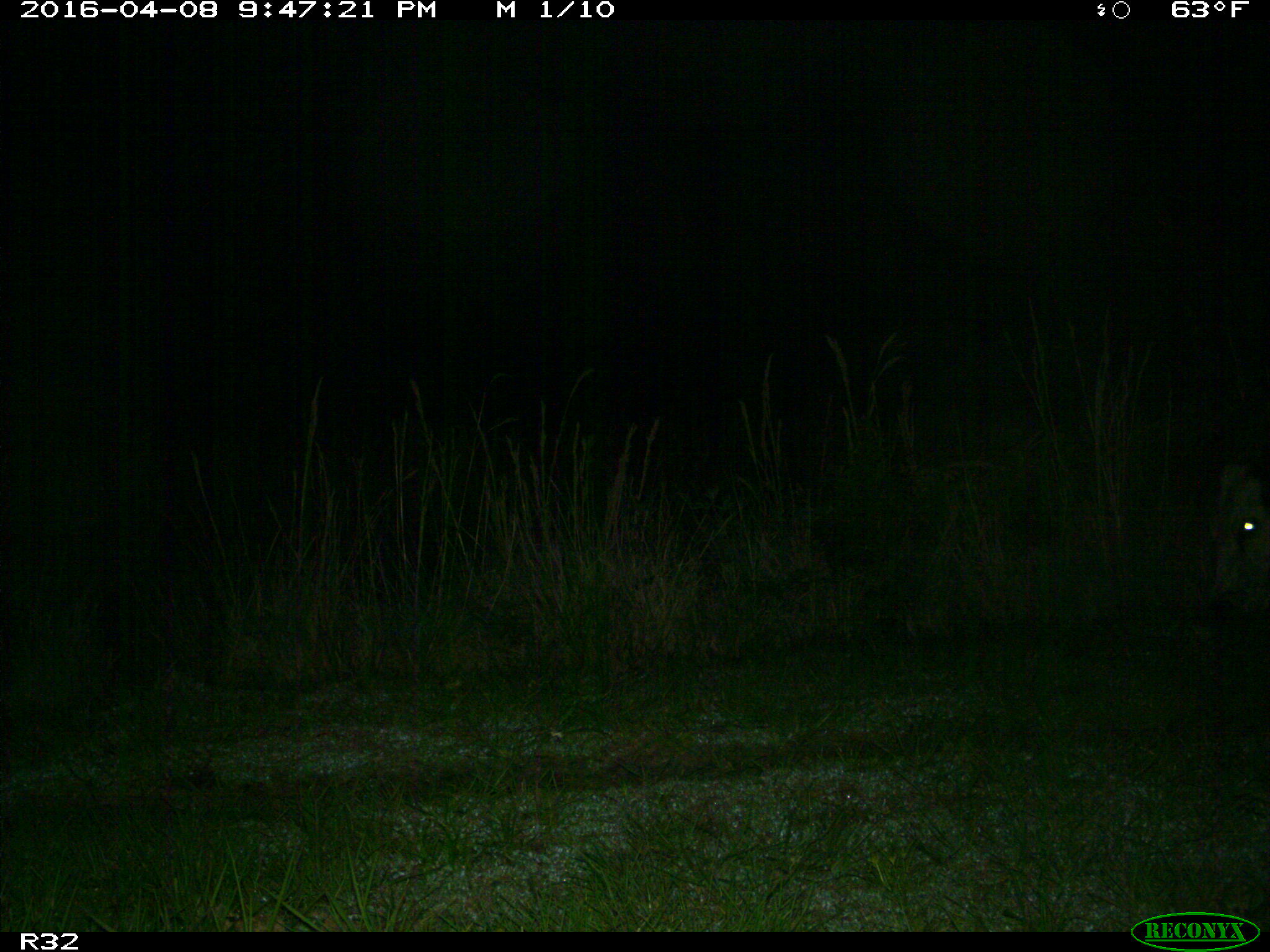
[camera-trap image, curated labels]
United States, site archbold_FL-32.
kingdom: Animalia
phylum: Chordata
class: Mammalia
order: Artiodactyla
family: Bovidae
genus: Bos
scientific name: Bos taurus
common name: domestic cow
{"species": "Bos taurus (domestic cow)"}